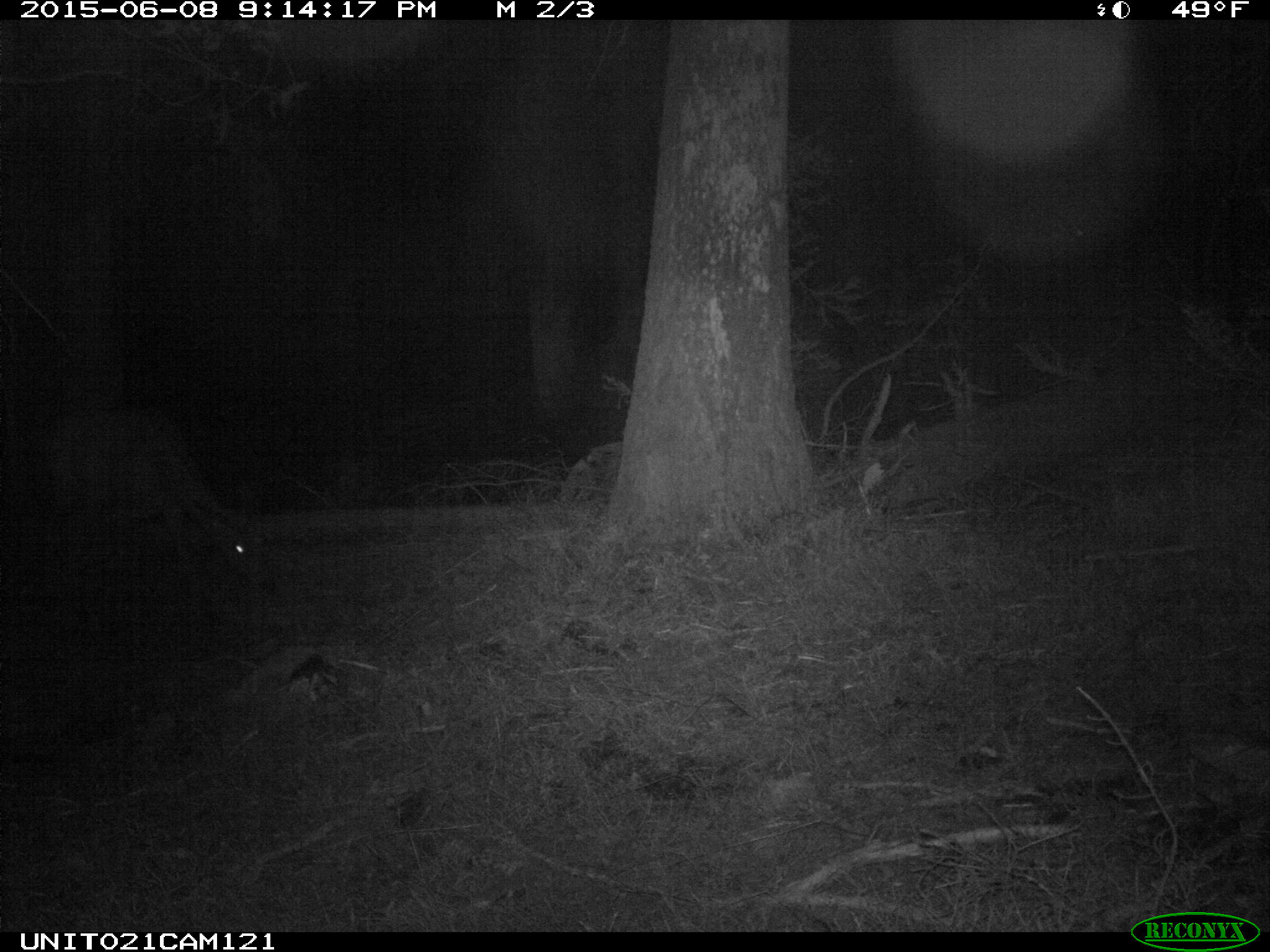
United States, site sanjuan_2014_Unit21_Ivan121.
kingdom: Animalia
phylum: Chordata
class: Mammalia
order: Artiodactyla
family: Cervidae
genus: Cervus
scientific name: Cervus elaphus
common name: red deer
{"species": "Cervus elaphus (red deer)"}